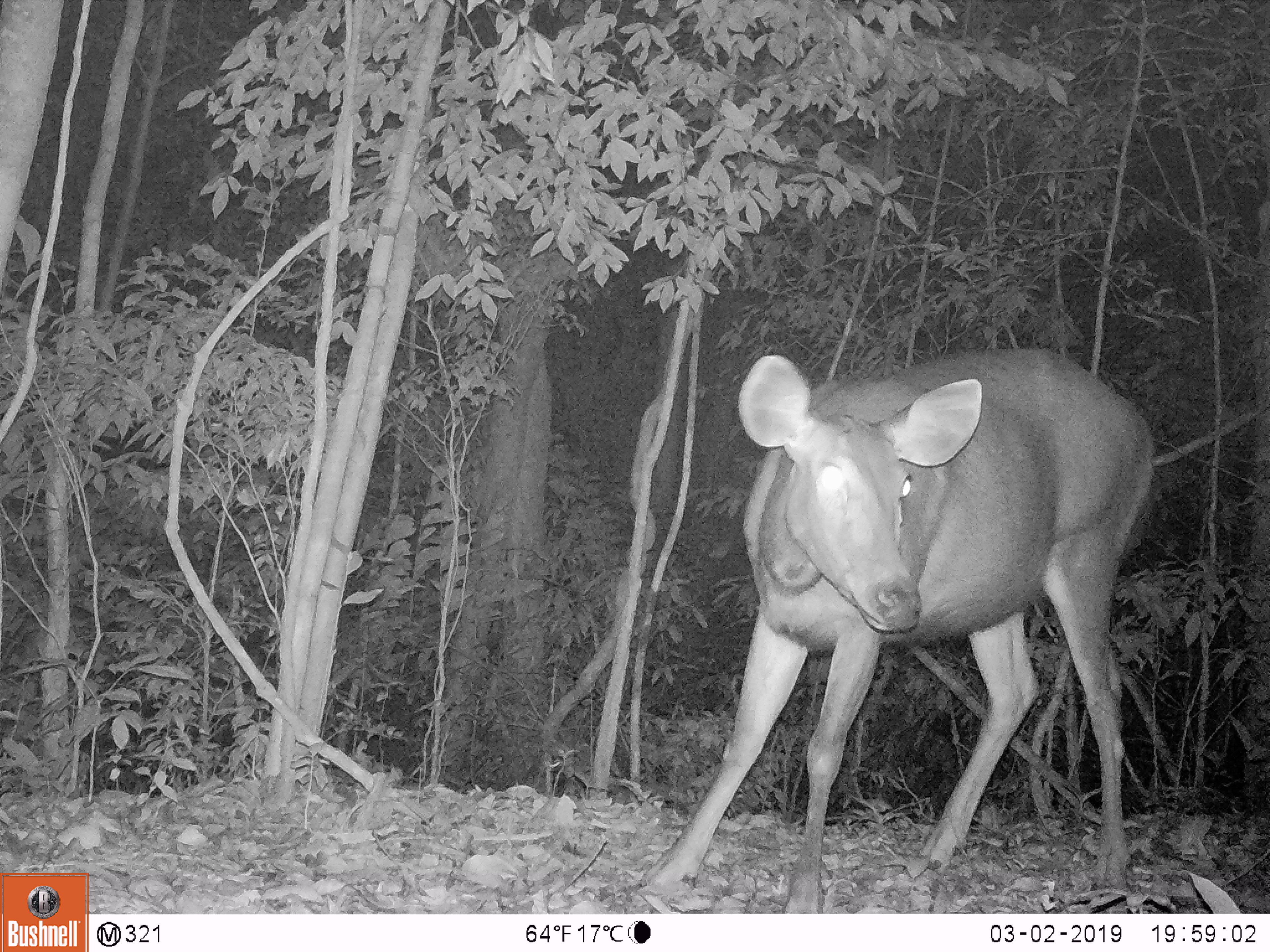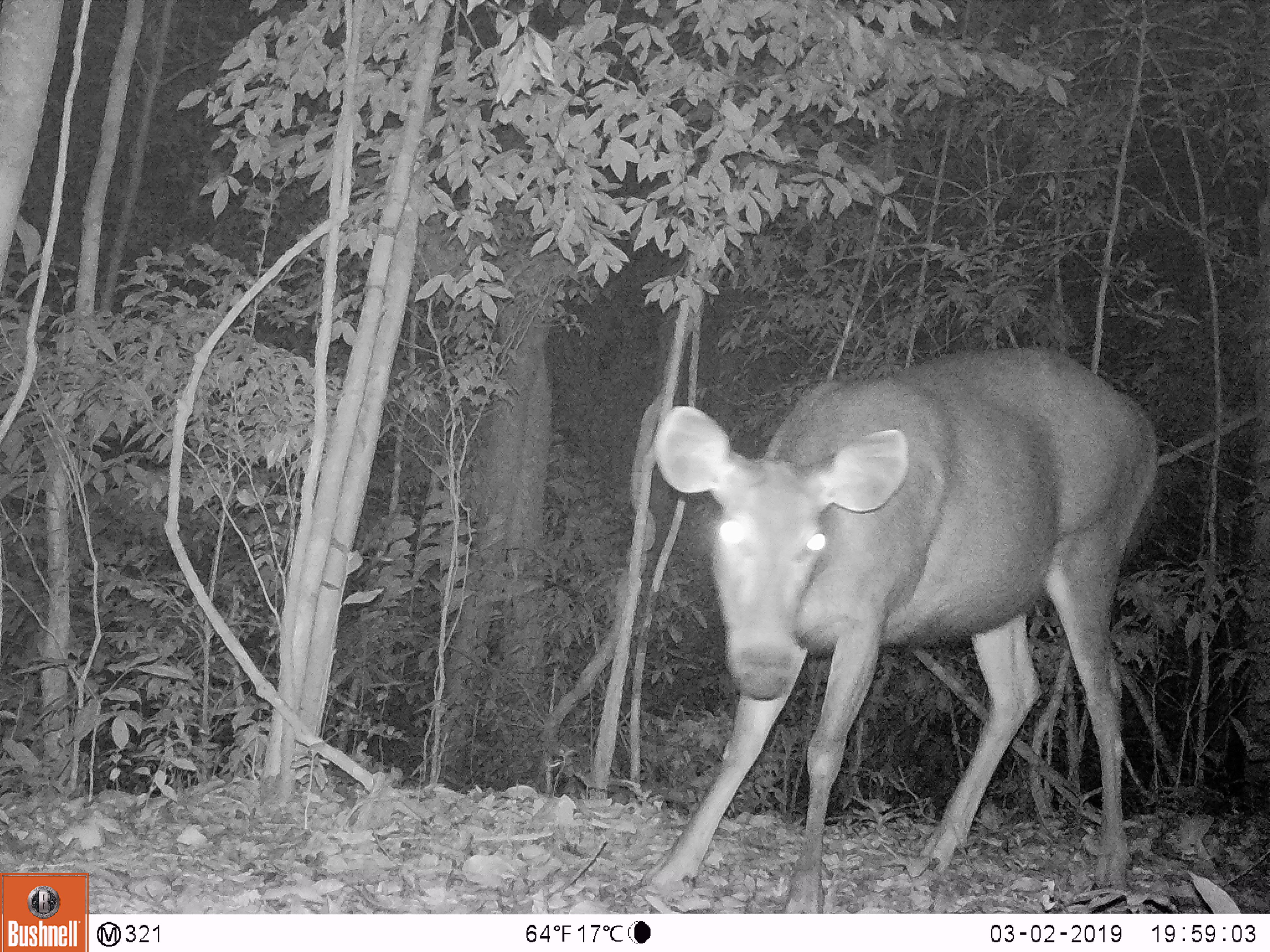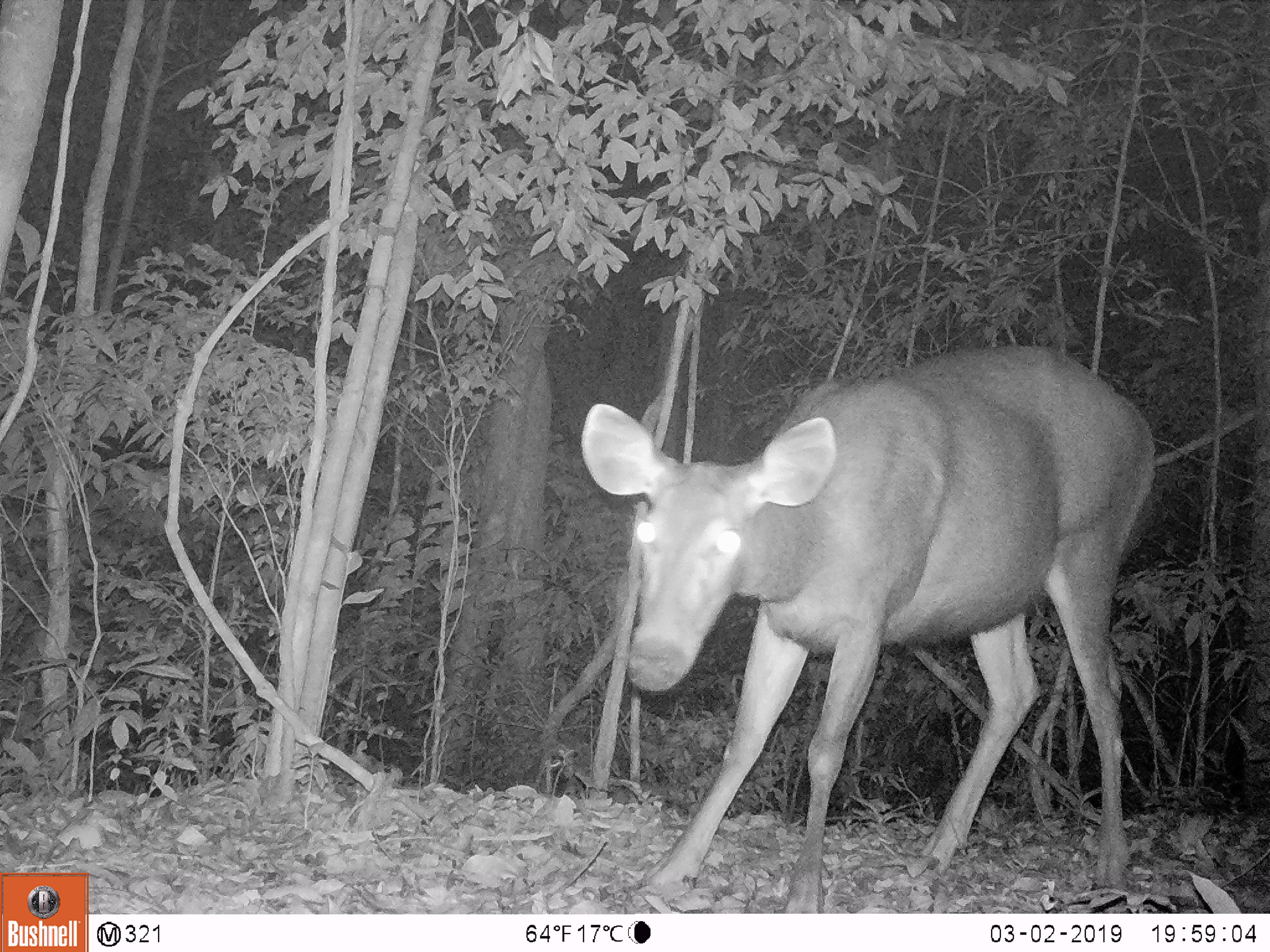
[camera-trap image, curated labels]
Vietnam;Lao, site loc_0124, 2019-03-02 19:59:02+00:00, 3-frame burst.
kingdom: Animalia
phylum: Chordata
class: Mammalia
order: Artiodactyla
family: Cervidae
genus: Rusa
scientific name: Rusa unicolor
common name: sambar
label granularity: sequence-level